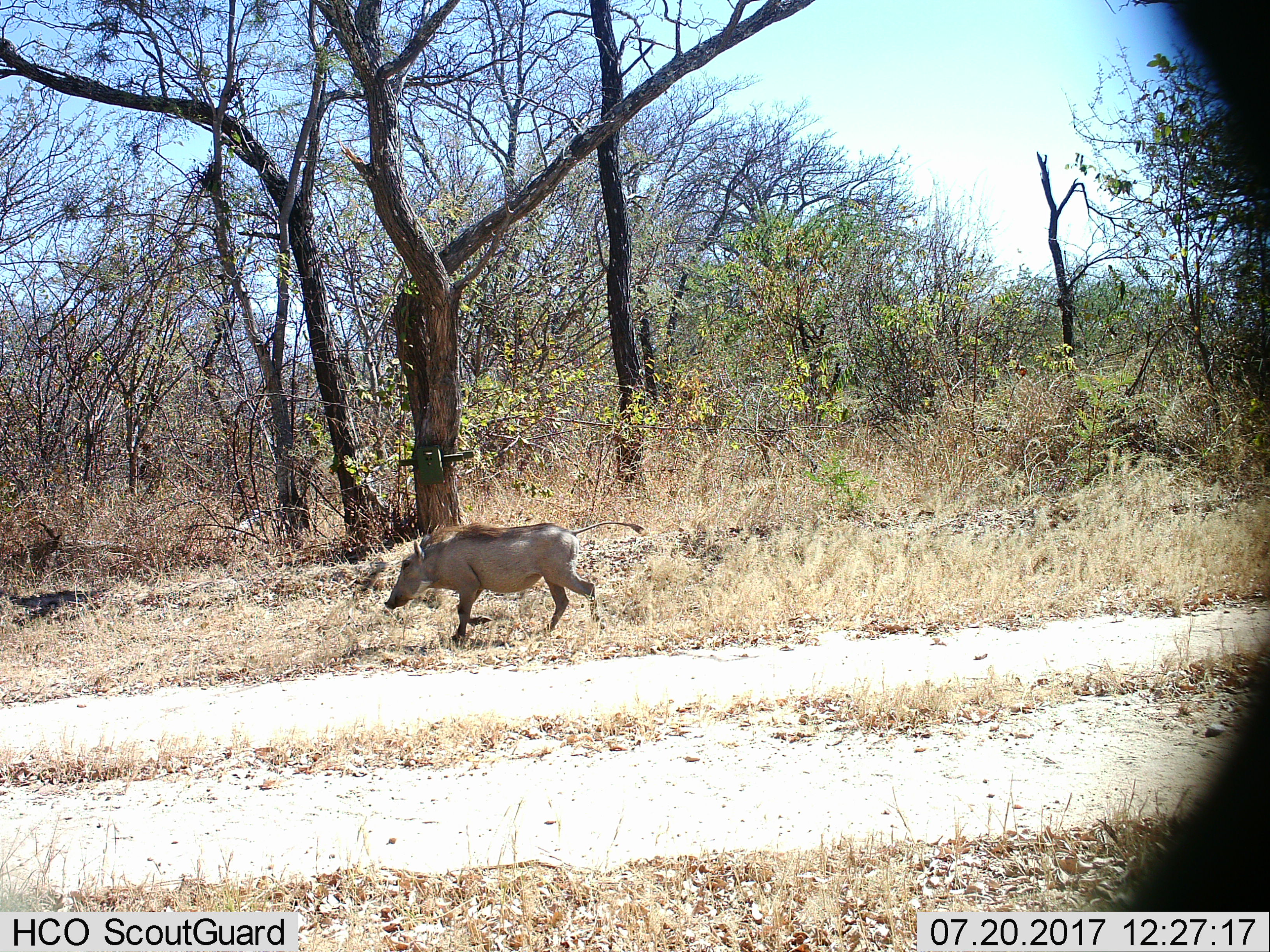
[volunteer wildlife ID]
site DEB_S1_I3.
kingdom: Animalia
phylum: Chordata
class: Mammalia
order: Artiodactyla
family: Suidae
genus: Phacochoerus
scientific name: Phacochoerus africanus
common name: warthog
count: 1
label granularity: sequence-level